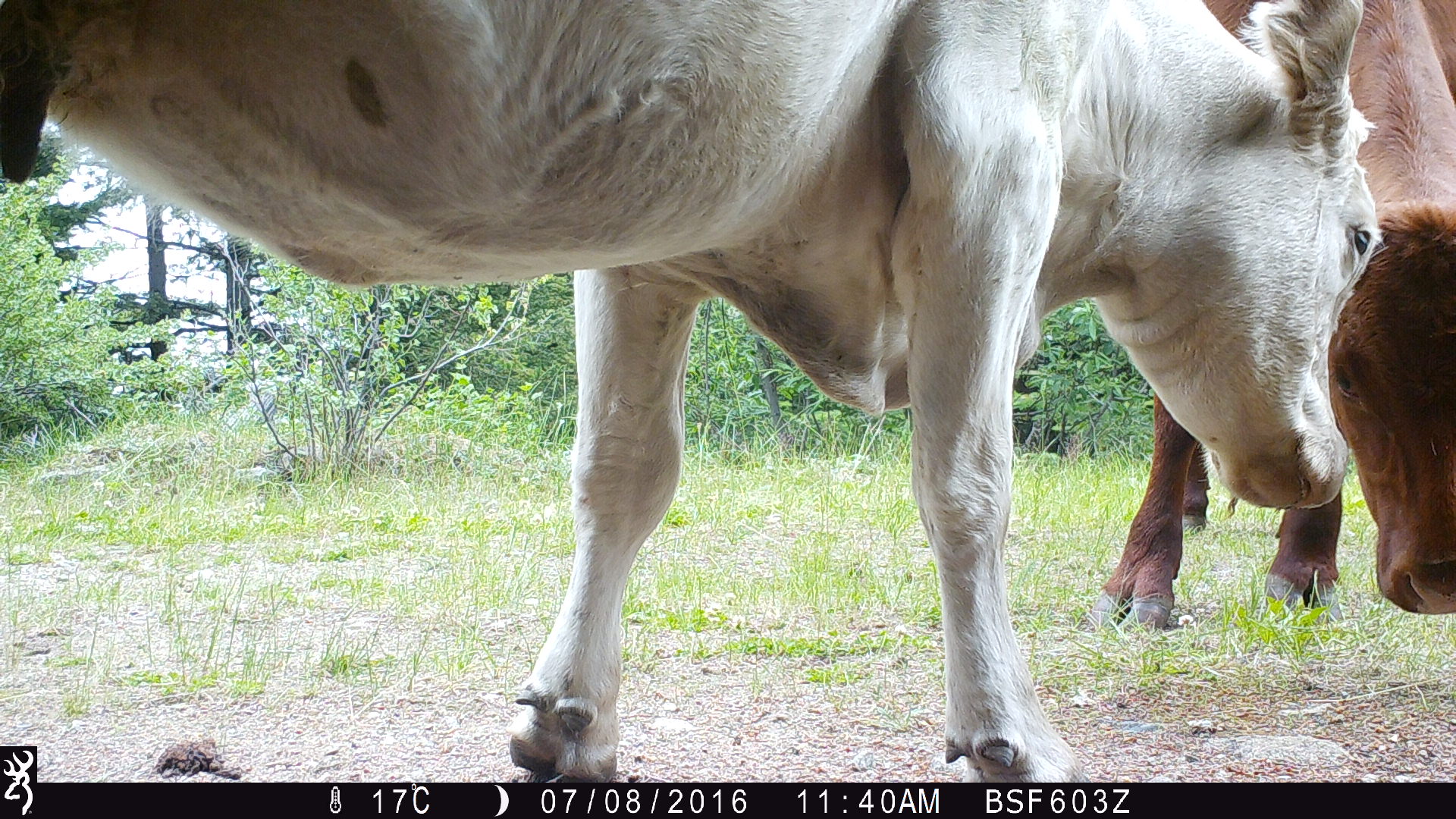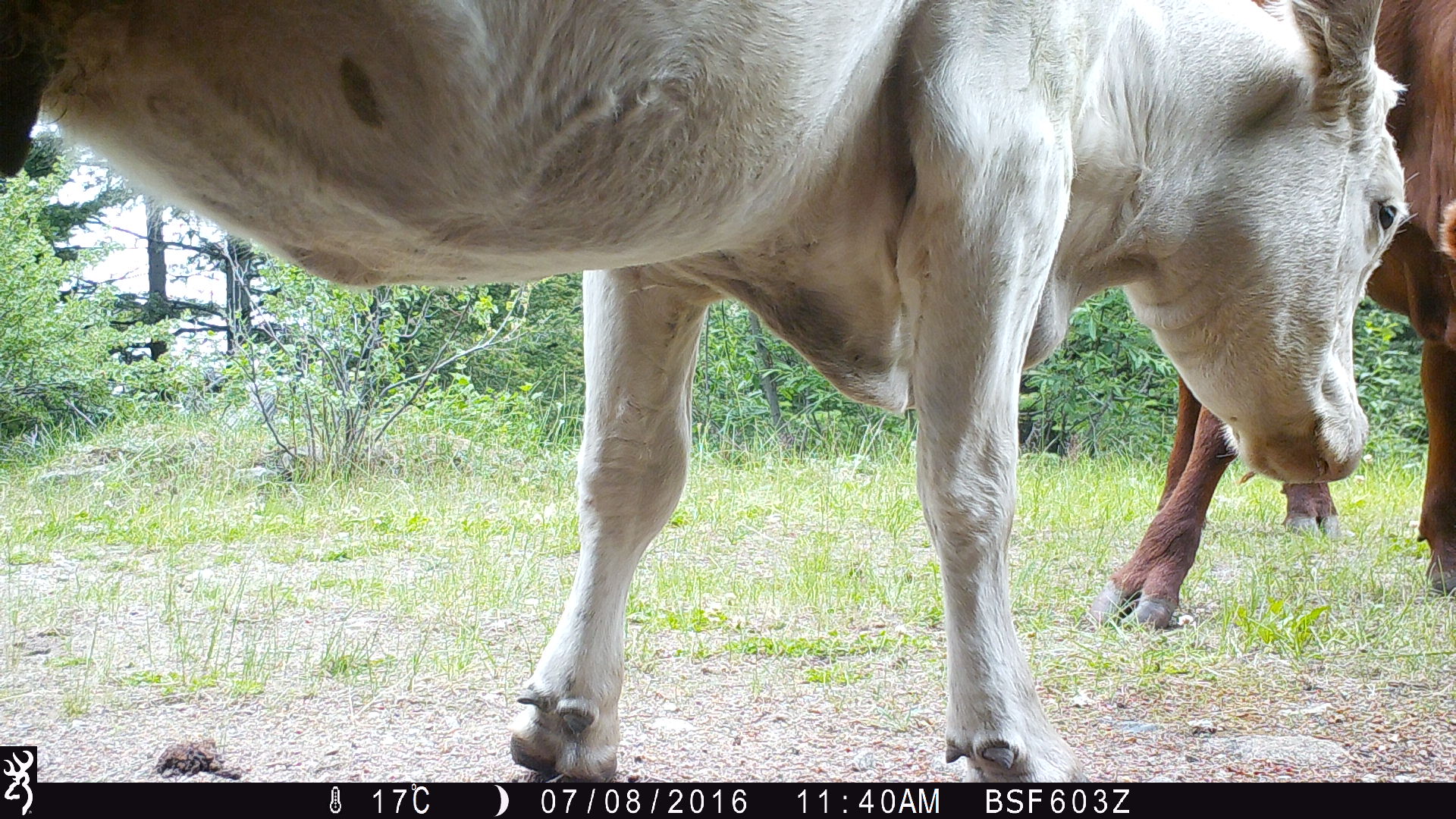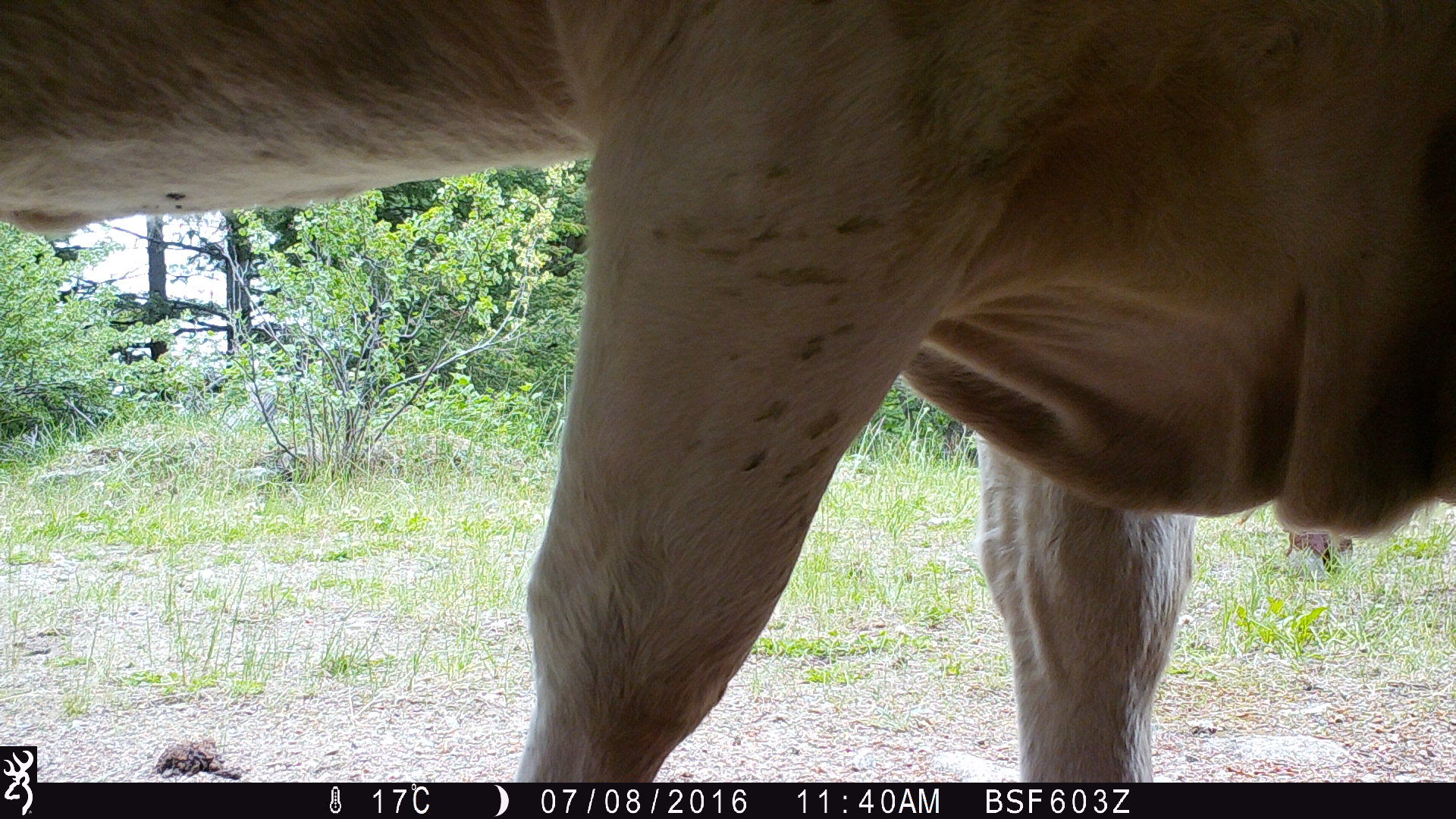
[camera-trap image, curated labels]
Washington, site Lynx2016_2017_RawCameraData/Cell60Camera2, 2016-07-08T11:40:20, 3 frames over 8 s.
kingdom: Animalia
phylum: Chordata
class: Mammalia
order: Artiodactyla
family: Bovidae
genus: Bos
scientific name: Bos taurus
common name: domestic cattle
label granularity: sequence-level